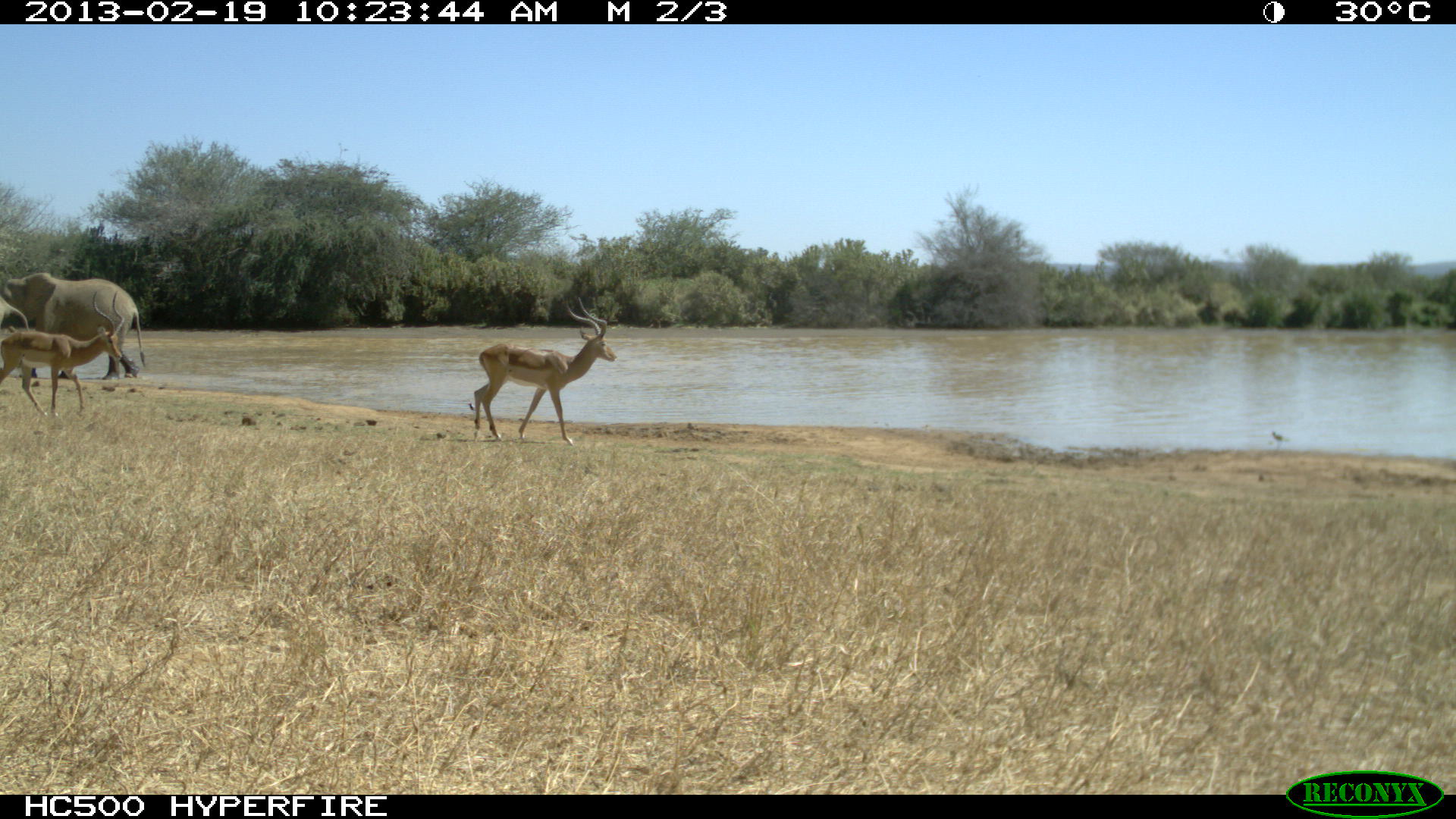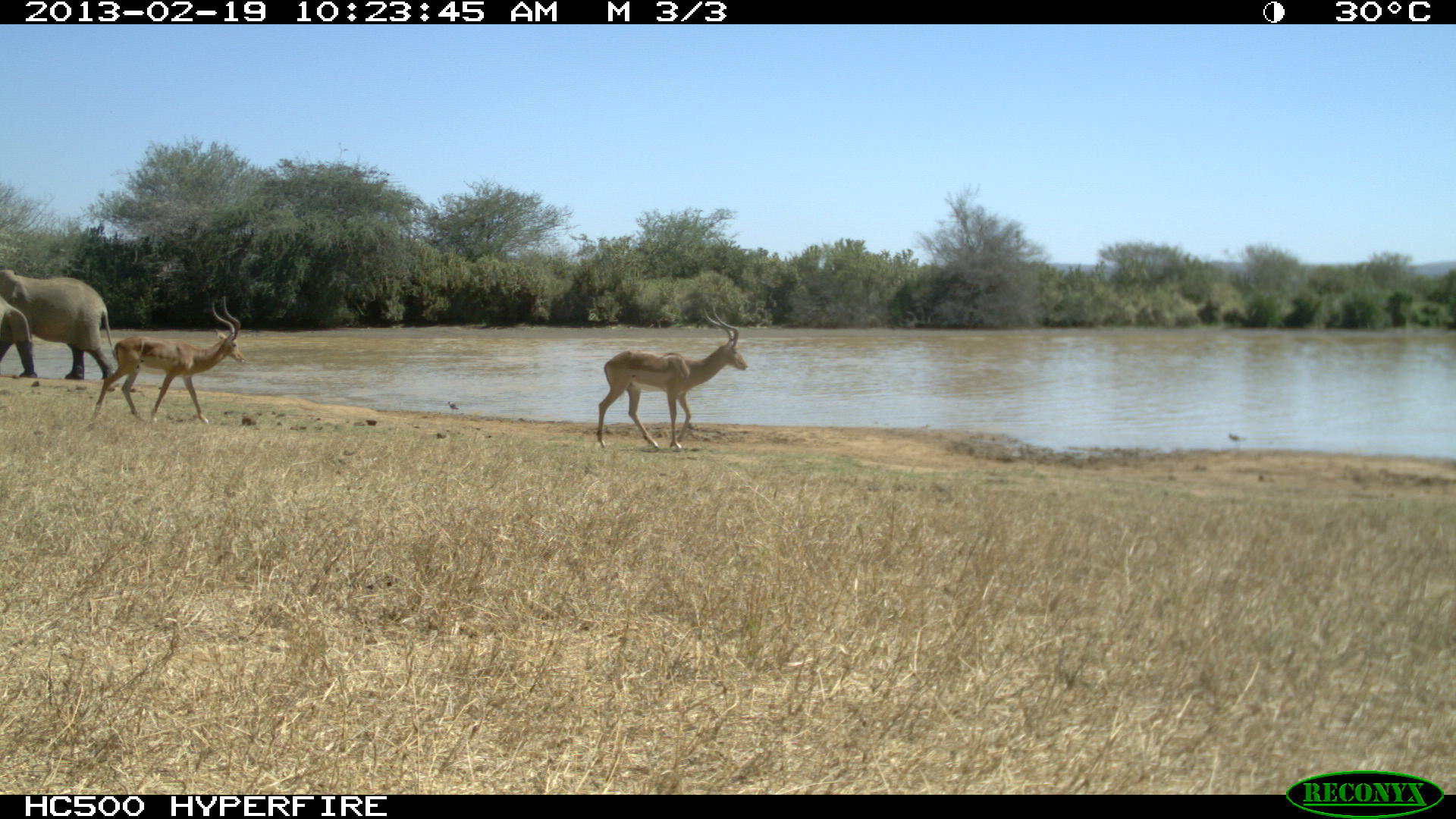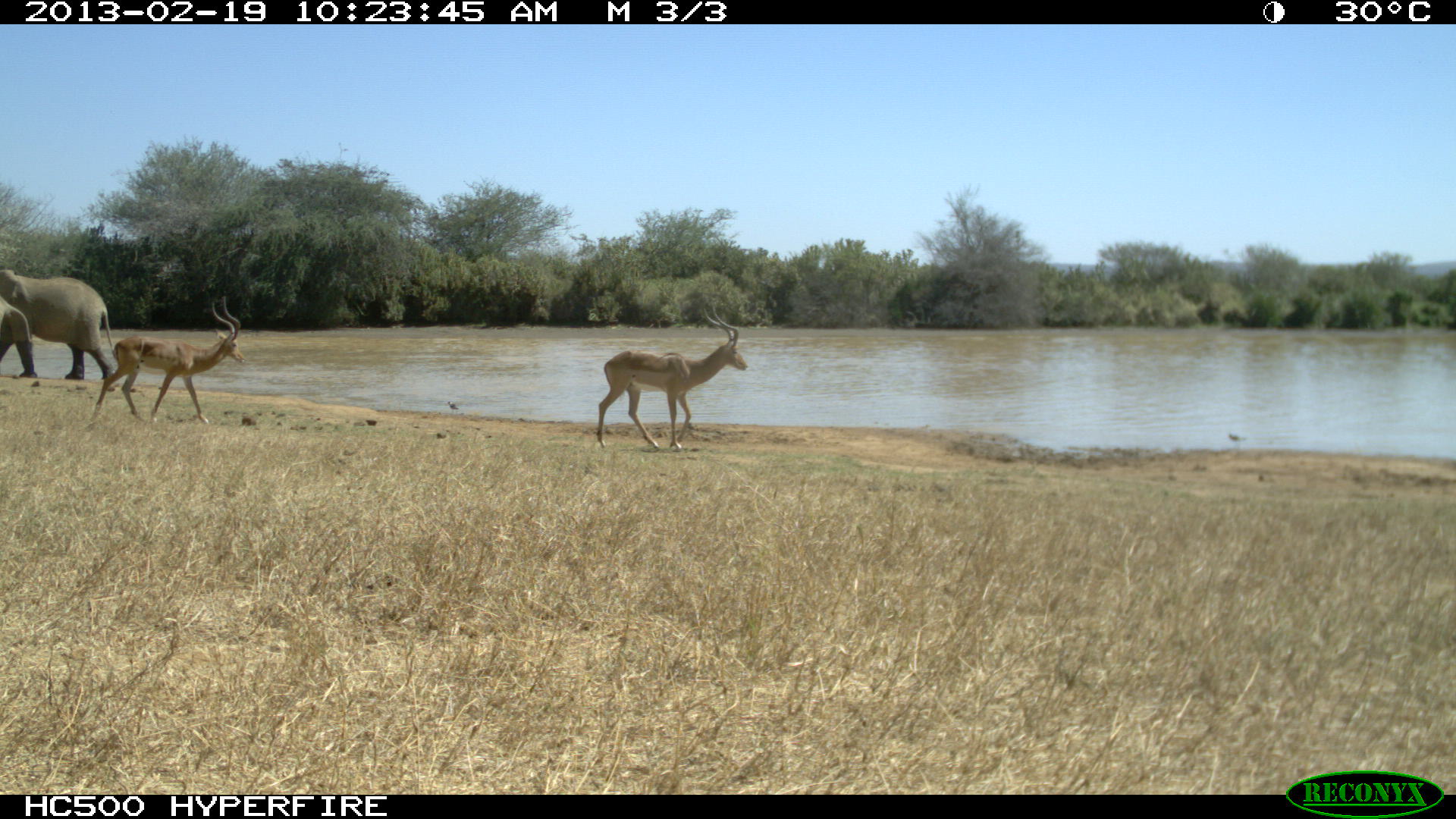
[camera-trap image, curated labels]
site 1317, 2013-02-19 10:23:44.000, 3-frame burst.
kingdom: Animalia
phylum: Chordata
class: Mammalia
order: Proboscidea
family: Elephantidae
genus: Loxodonta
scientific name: Loxodonta africana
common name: african bush elephant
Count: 2.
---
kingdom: Animalia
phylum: Chordata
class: Mammalia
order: Artiodactyla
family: Bovidae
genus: Aepyceros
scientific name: Aepyceros melampus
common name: impala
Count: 2.